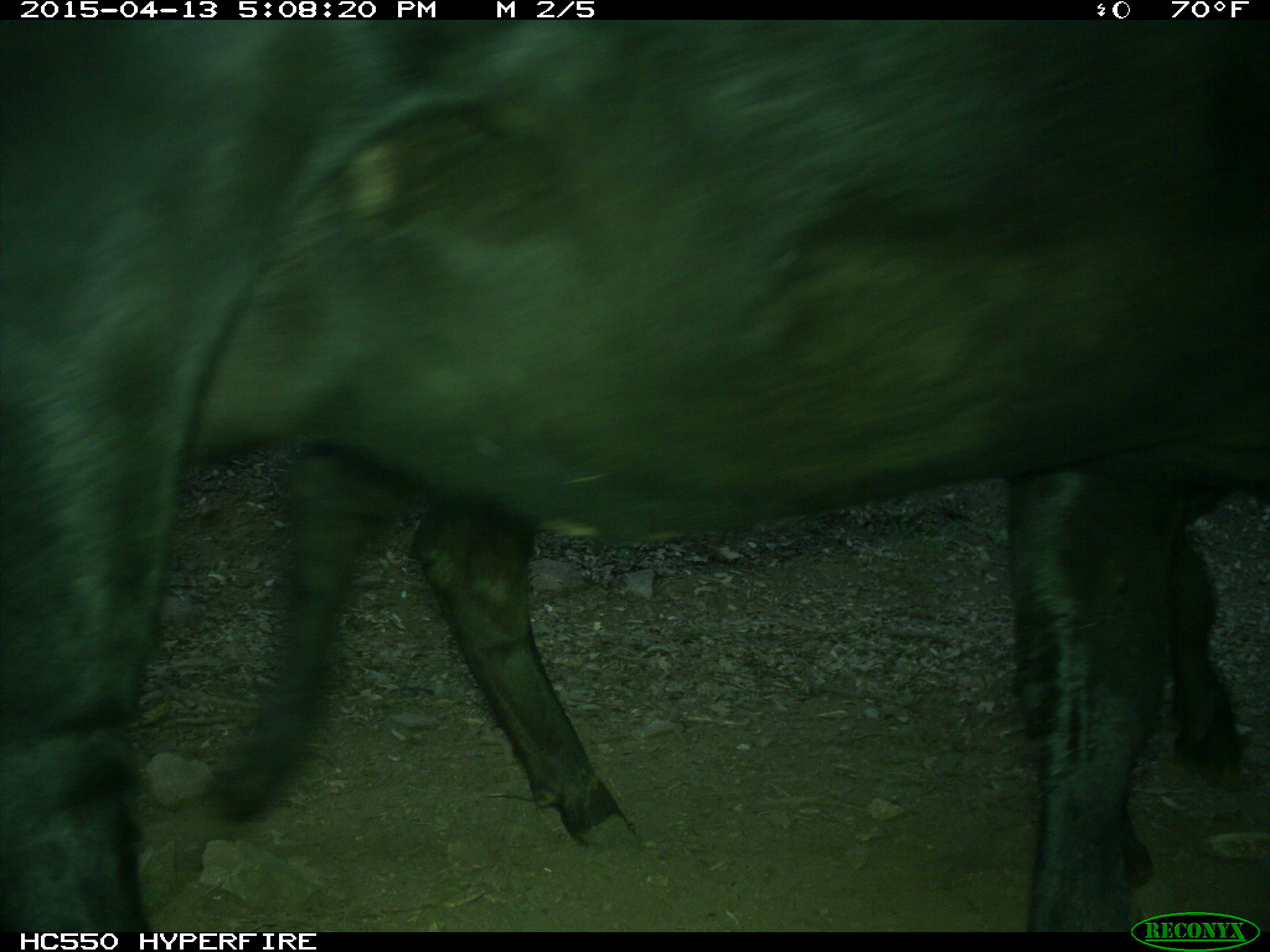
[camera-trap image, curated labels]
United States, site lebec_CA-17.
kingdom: Animalia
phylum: Chordata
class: Mammalia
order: Artiodactyla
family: Bovidae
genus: Bos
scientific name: Bos taurus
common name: domestic cow